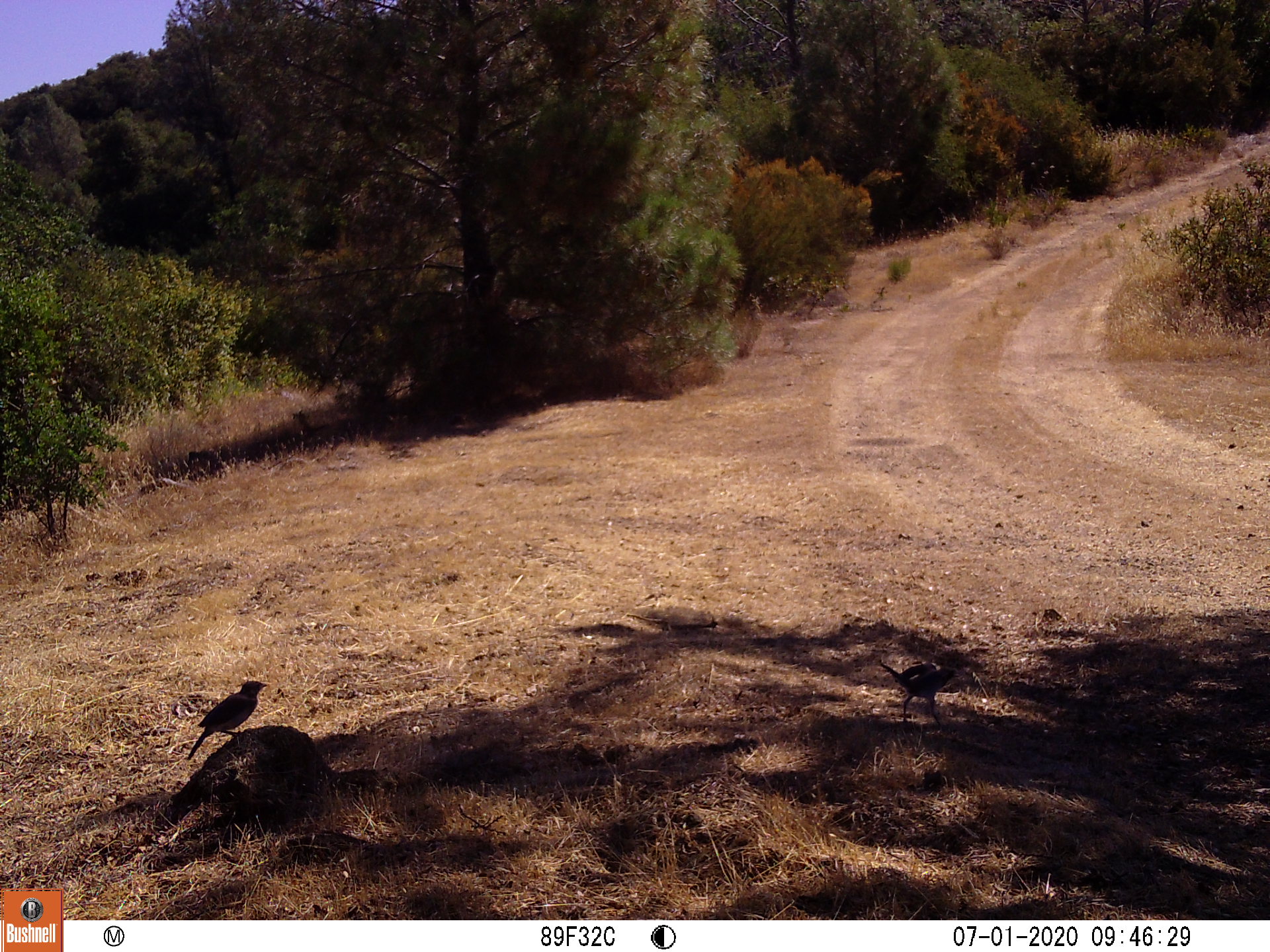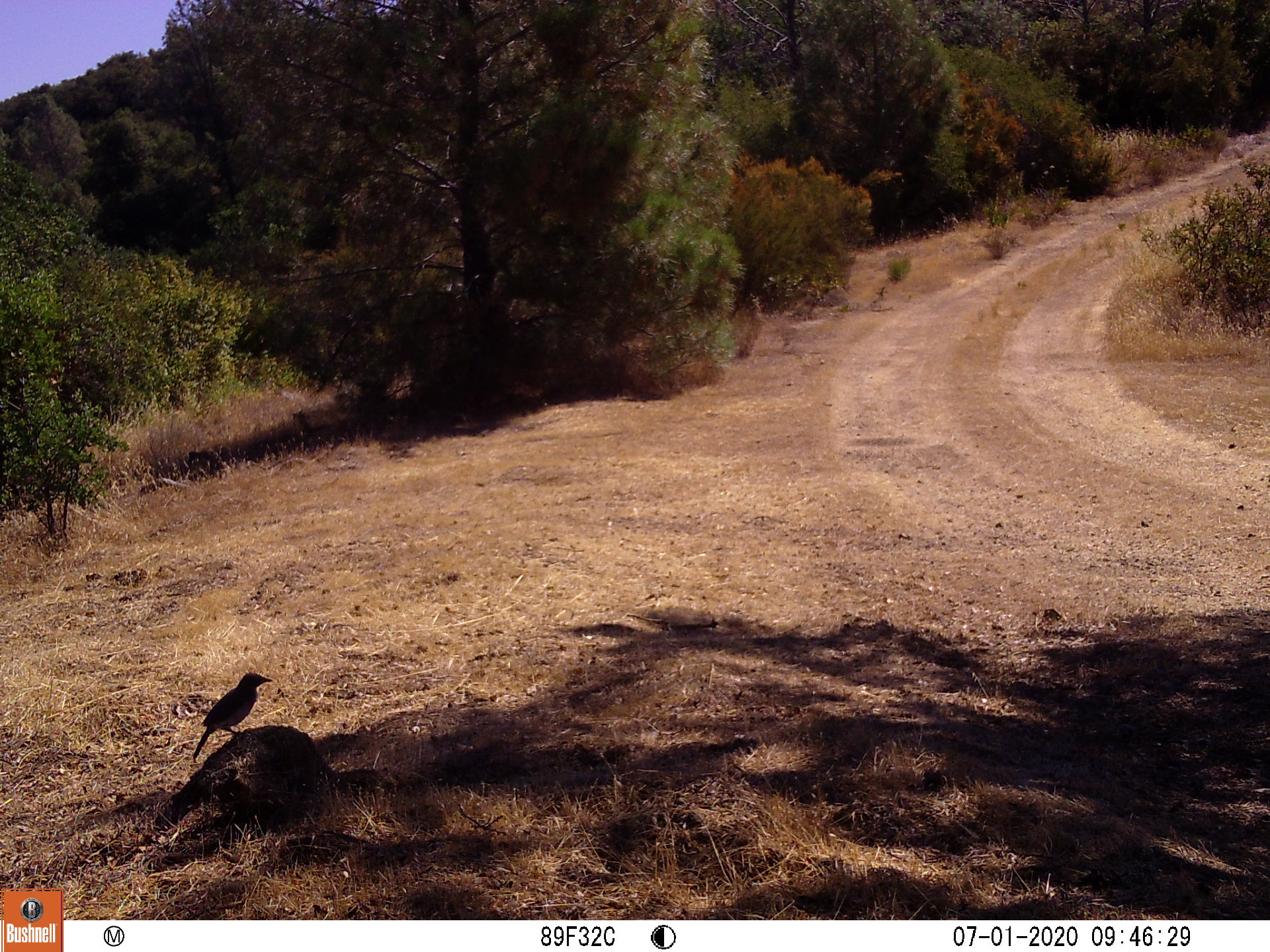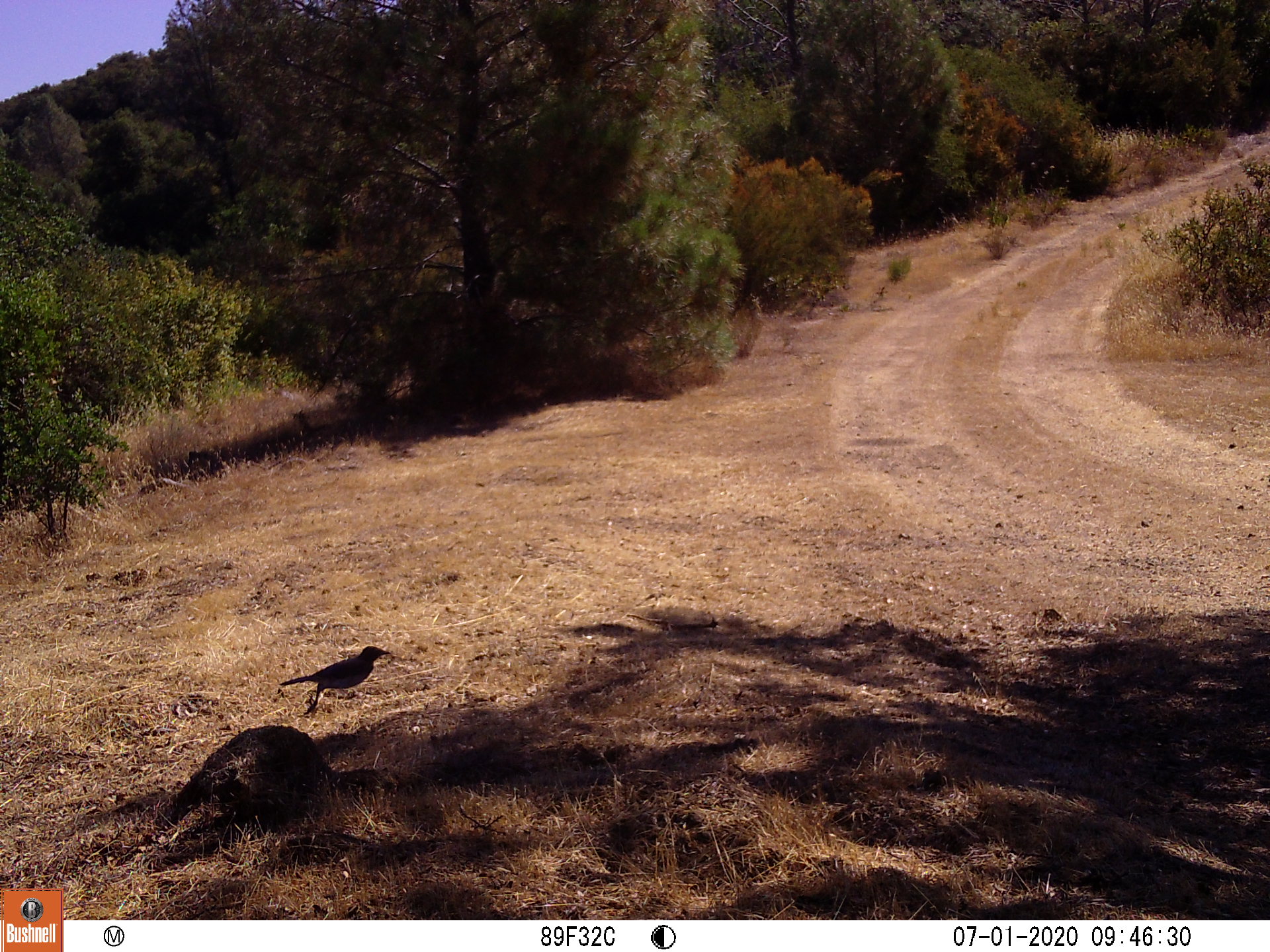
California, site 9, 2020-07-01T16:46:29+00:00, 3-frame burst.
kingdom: Animalia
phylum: Chordata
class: Aves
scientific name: Aves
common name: bird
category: unknown bird